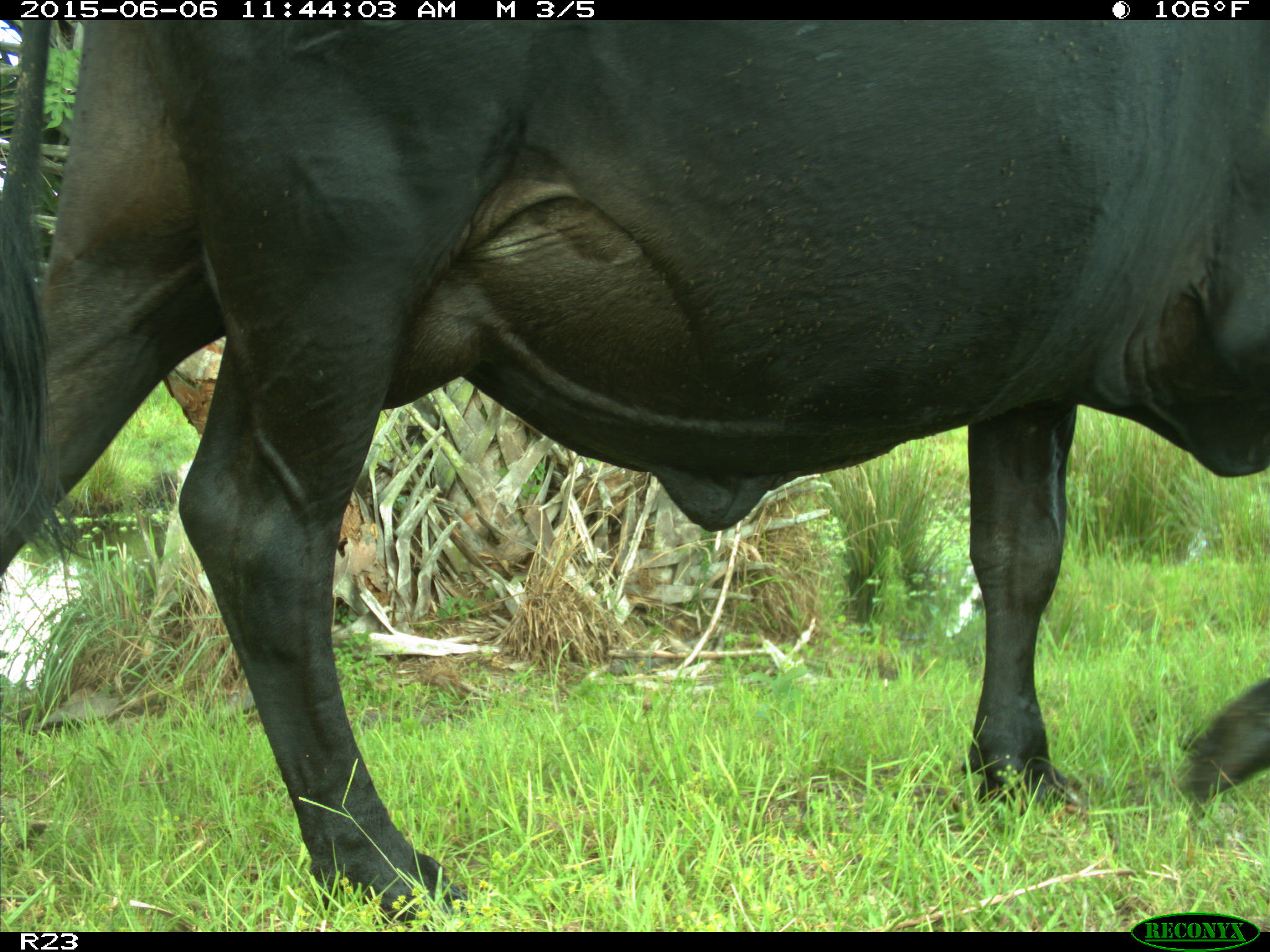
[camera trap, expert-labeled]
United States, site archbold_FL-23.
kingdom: Animalia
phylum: Chordata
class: Mammalia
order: Artiodactyla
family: Bovidae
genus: Bos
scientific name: Bos taurus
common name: domestic cow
Bos taurus (domestic cow).